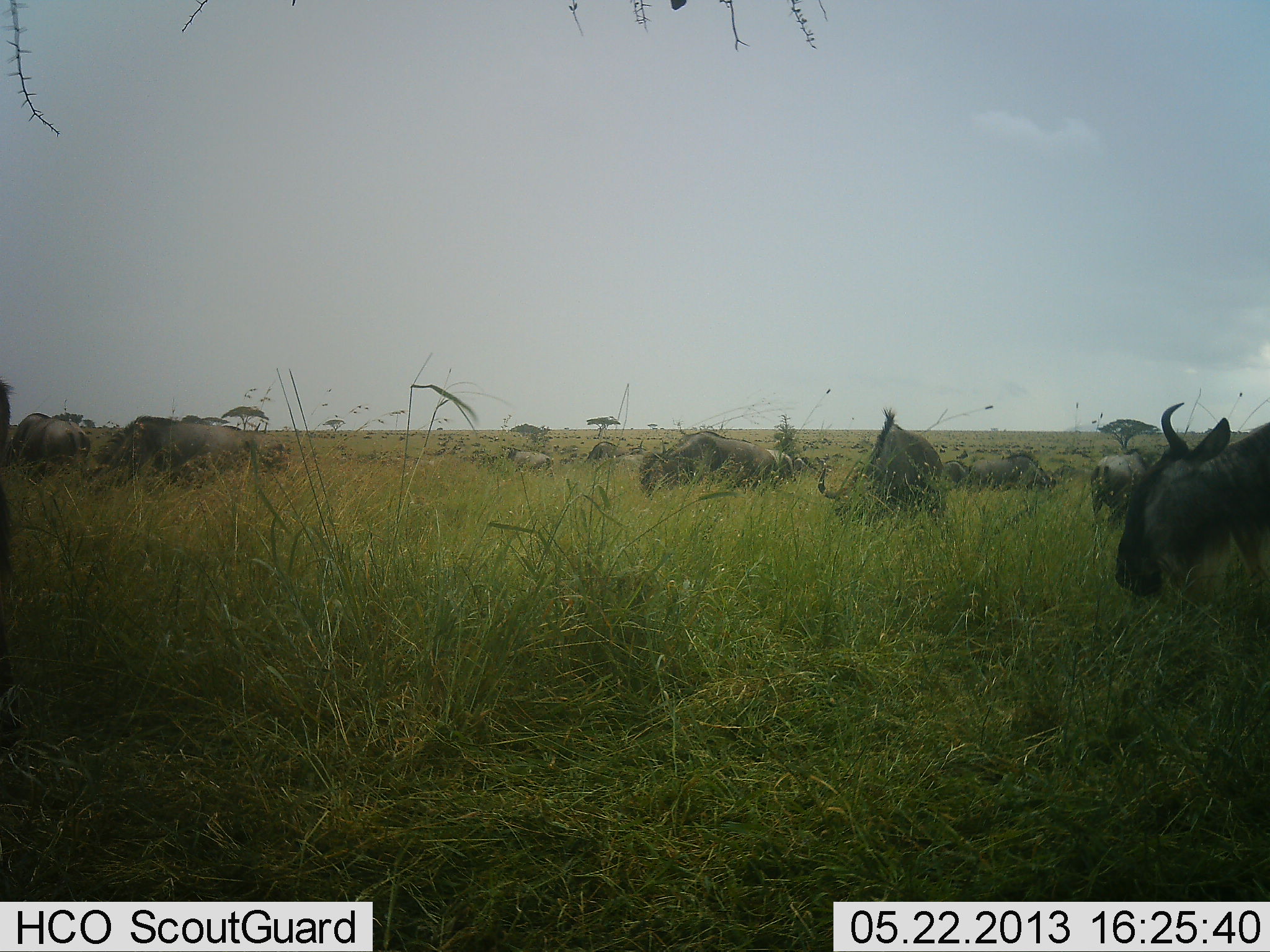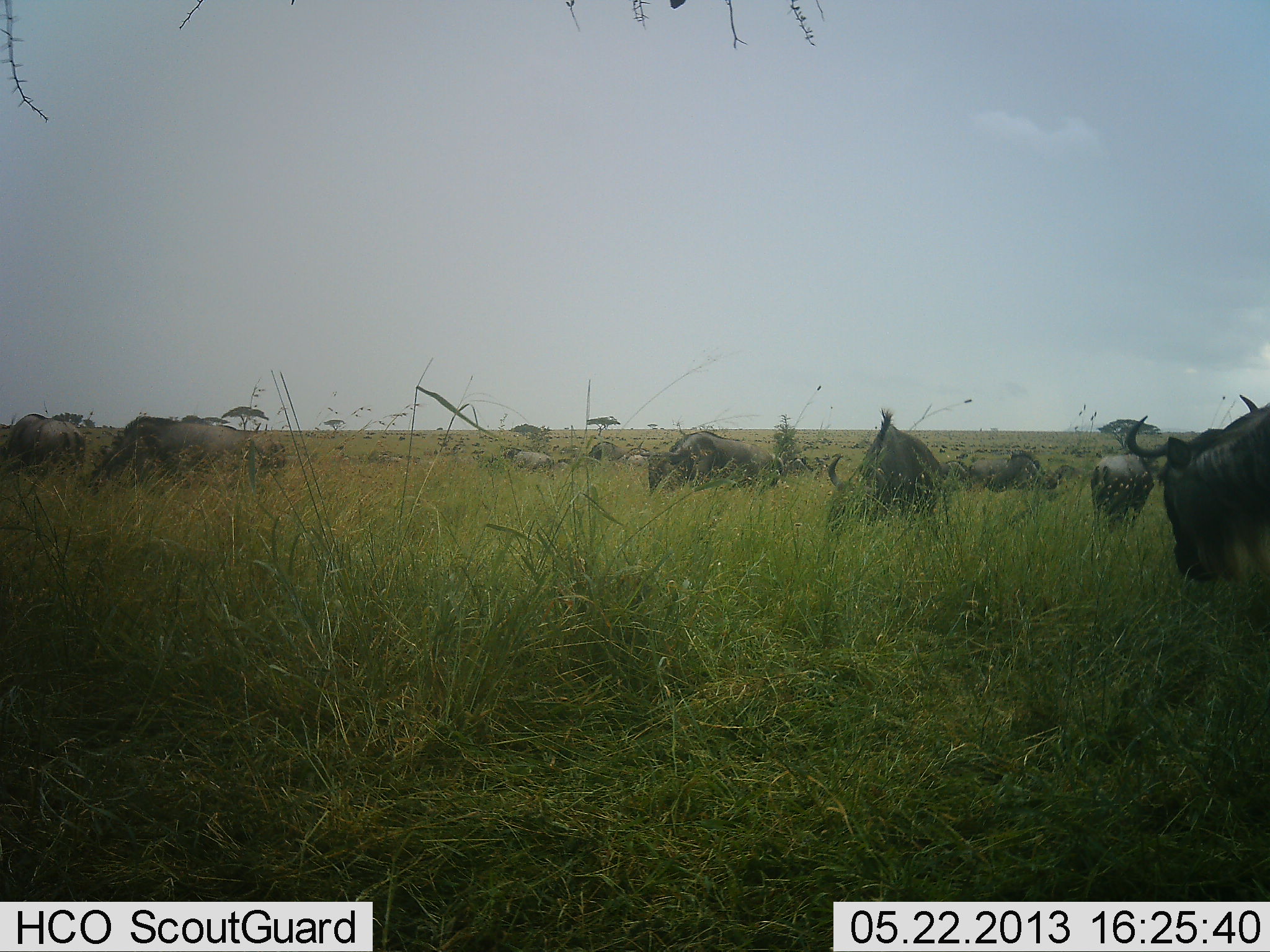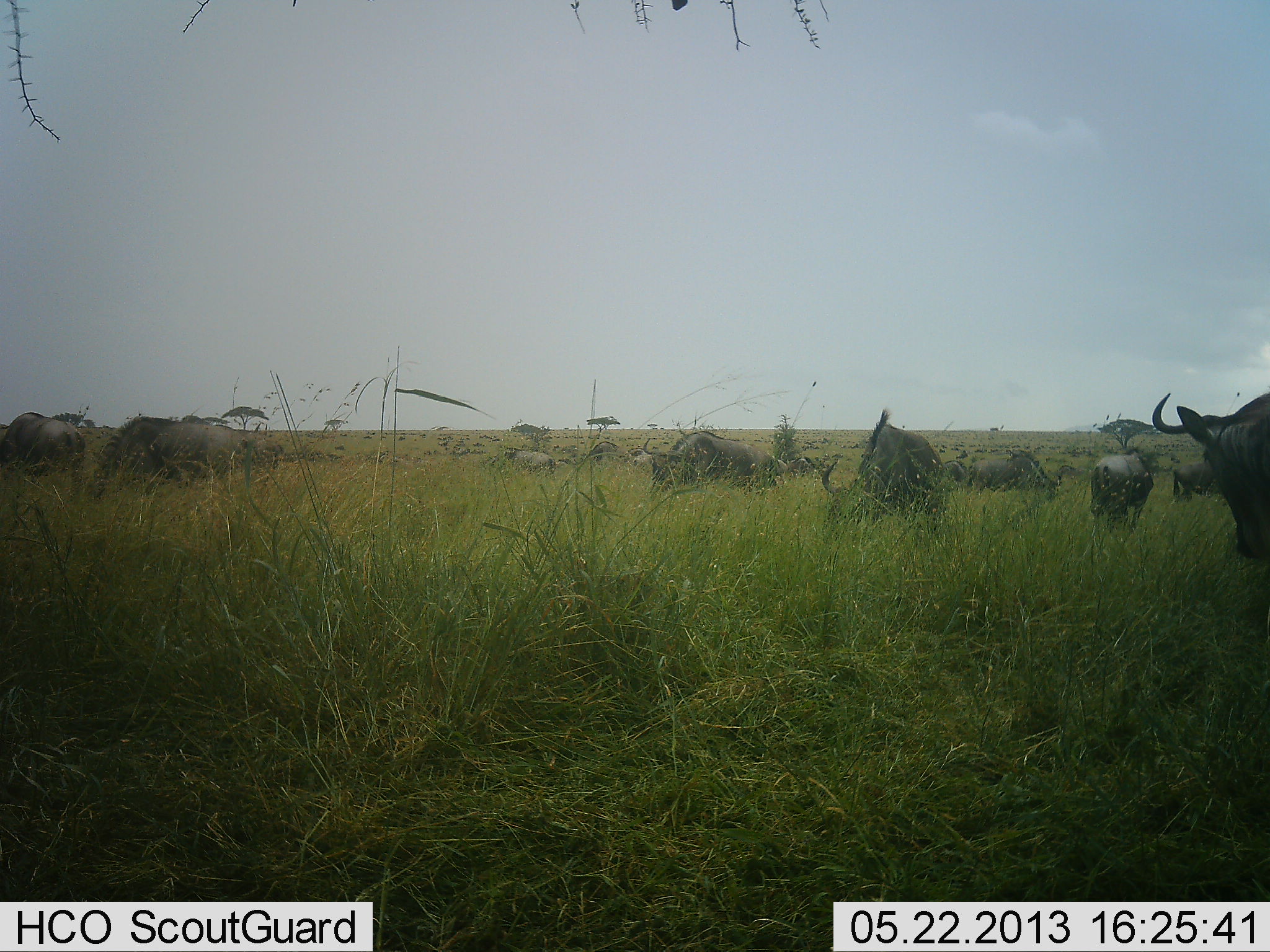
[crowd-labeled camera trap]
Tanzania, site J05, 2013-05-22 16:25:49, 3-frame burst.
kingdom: Animalia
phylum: Chordata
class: Mammalia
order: Artiodactyla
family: Bovidae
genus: Connochaetes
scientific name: Connochaetes taurinus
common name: blue wildebeest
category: wildebeest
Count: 11-50.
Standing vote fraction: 37%.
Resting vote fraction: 16%.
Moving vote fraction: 16%.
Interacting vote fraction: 5%.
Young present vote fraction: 0%.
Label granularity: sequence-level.